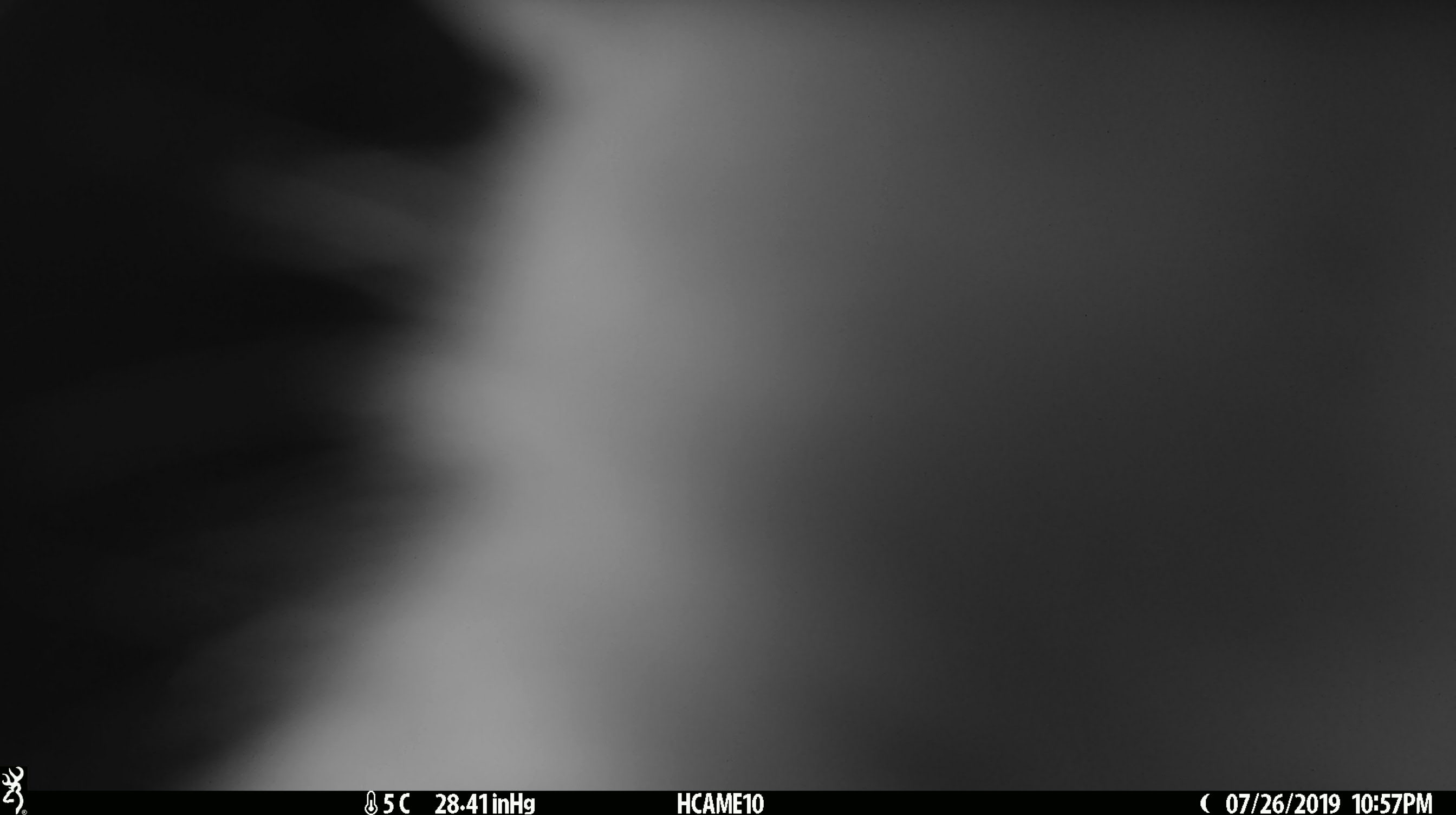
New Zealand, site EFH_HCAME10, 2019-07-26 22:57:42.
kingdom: Animalia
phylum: Chordata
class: Mammalia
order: Rodentia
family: Muridae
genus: Rattus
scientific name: Rattus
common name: rat